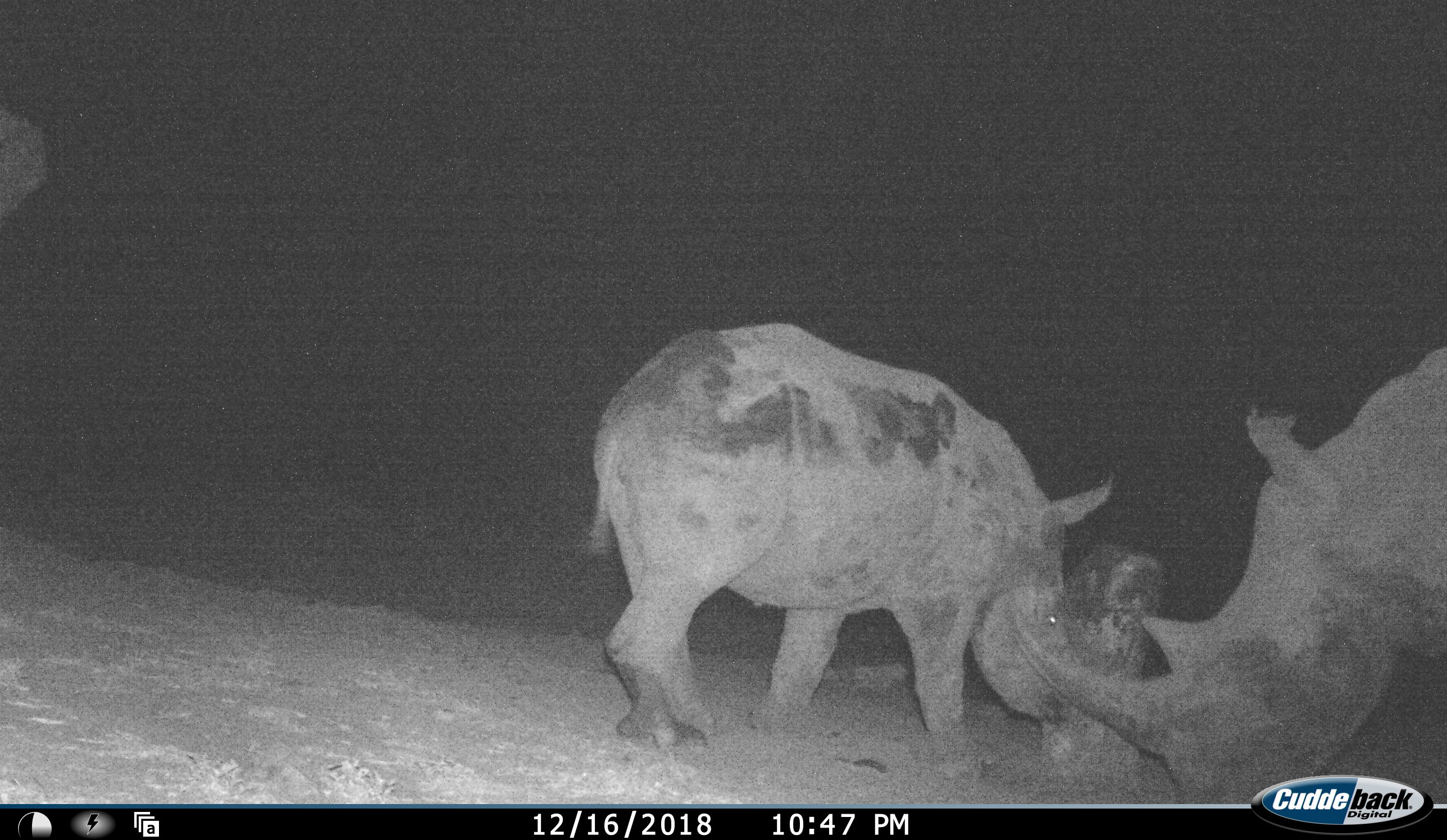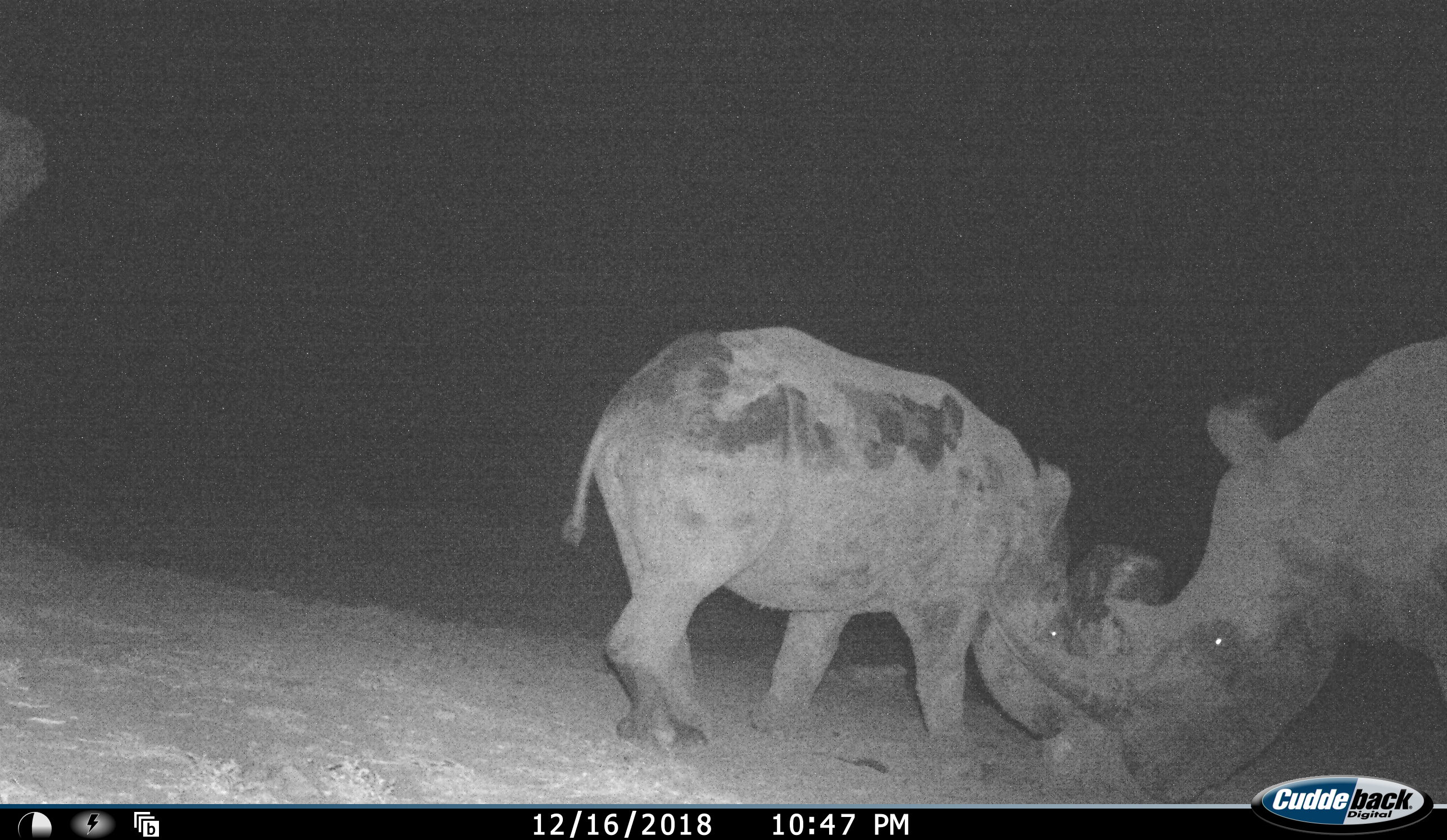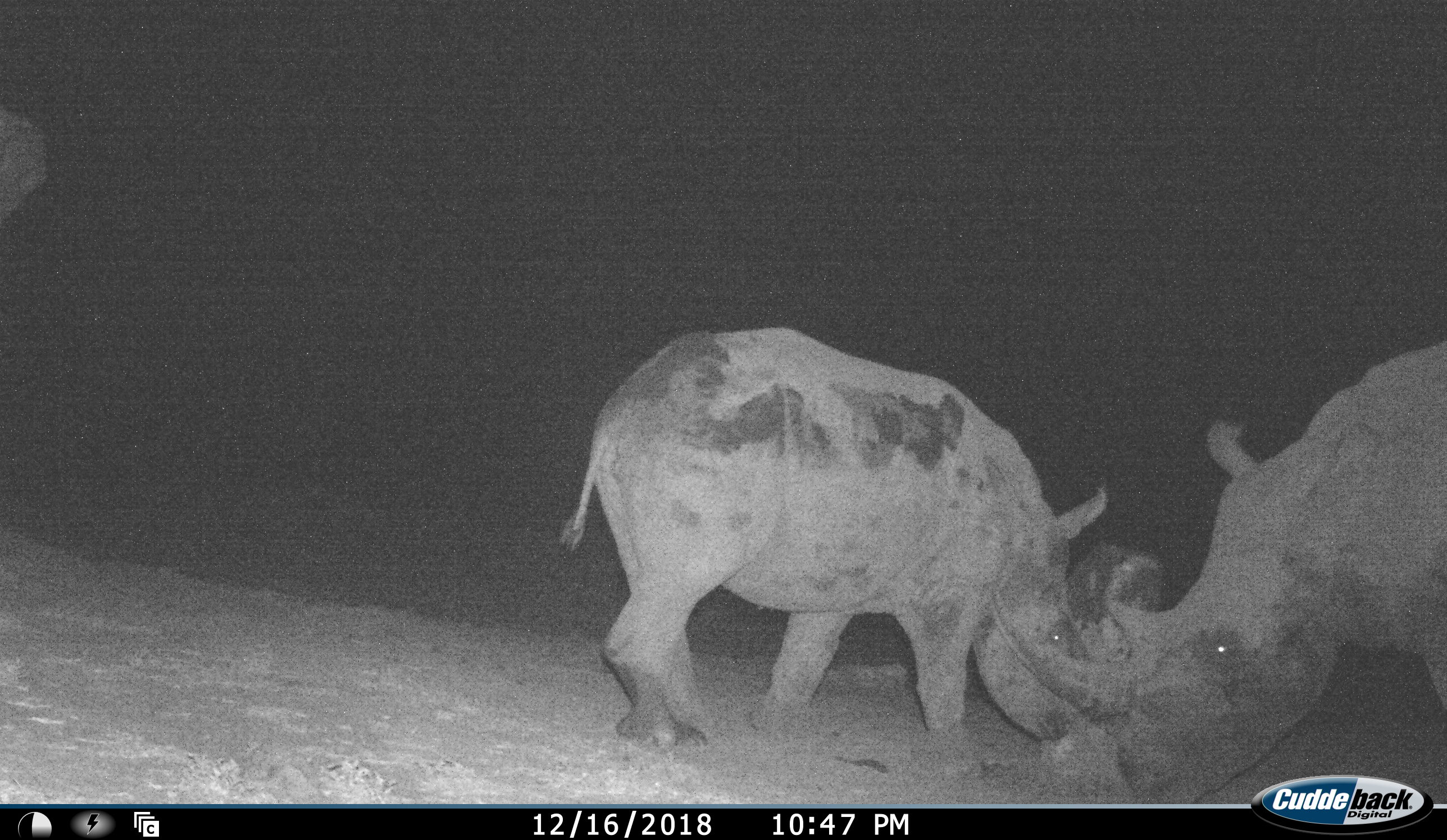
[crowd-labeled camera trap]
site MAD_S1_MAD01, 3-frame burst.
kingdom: Animalia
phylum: Chordata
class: Mammalia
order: Perissodactyla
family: Rhinocerotidae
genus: Ceratotherium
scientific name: Ceratotherium simum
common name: white rhinoceros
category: rhinoceroswhite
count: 2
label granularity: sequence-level